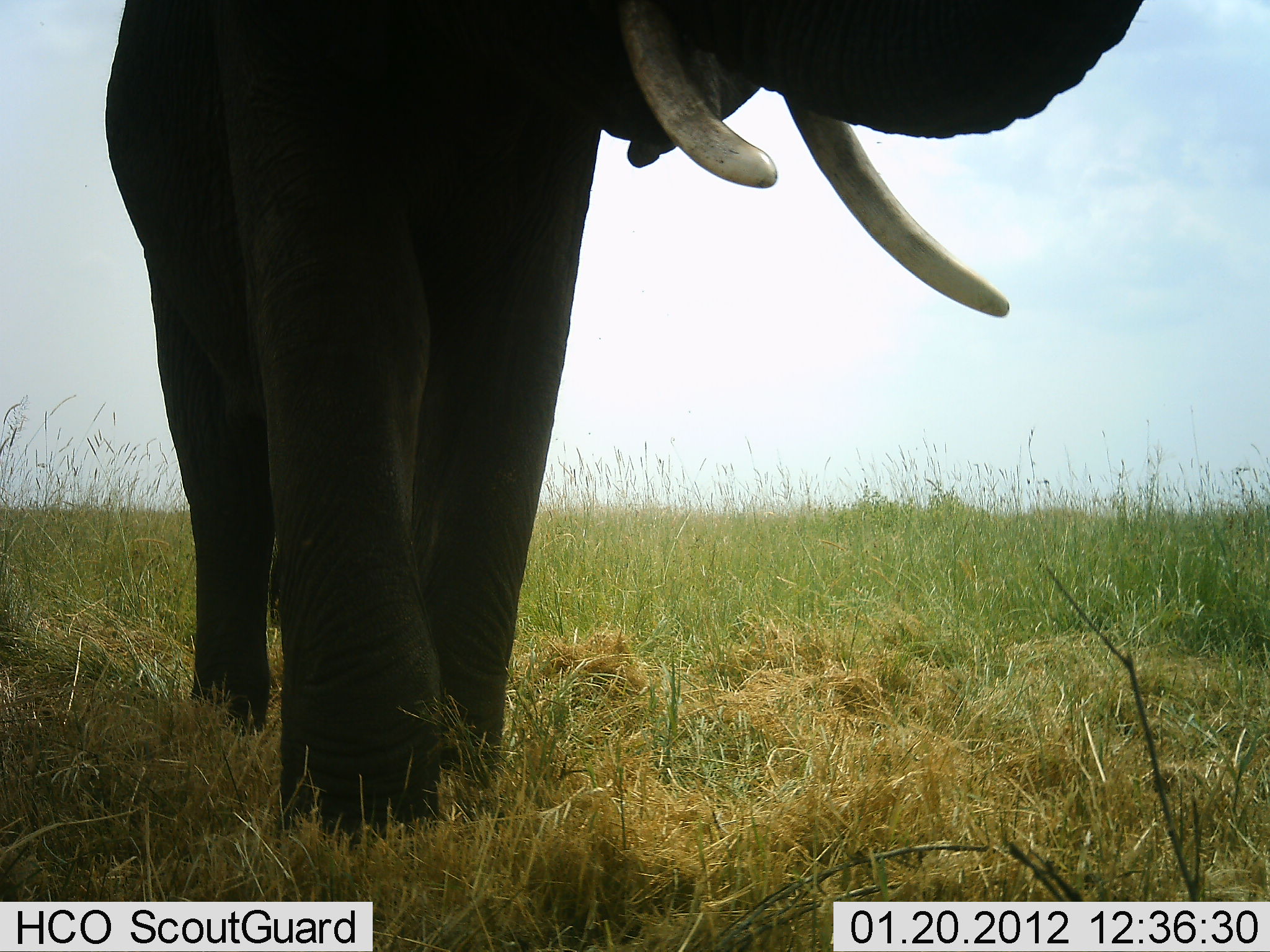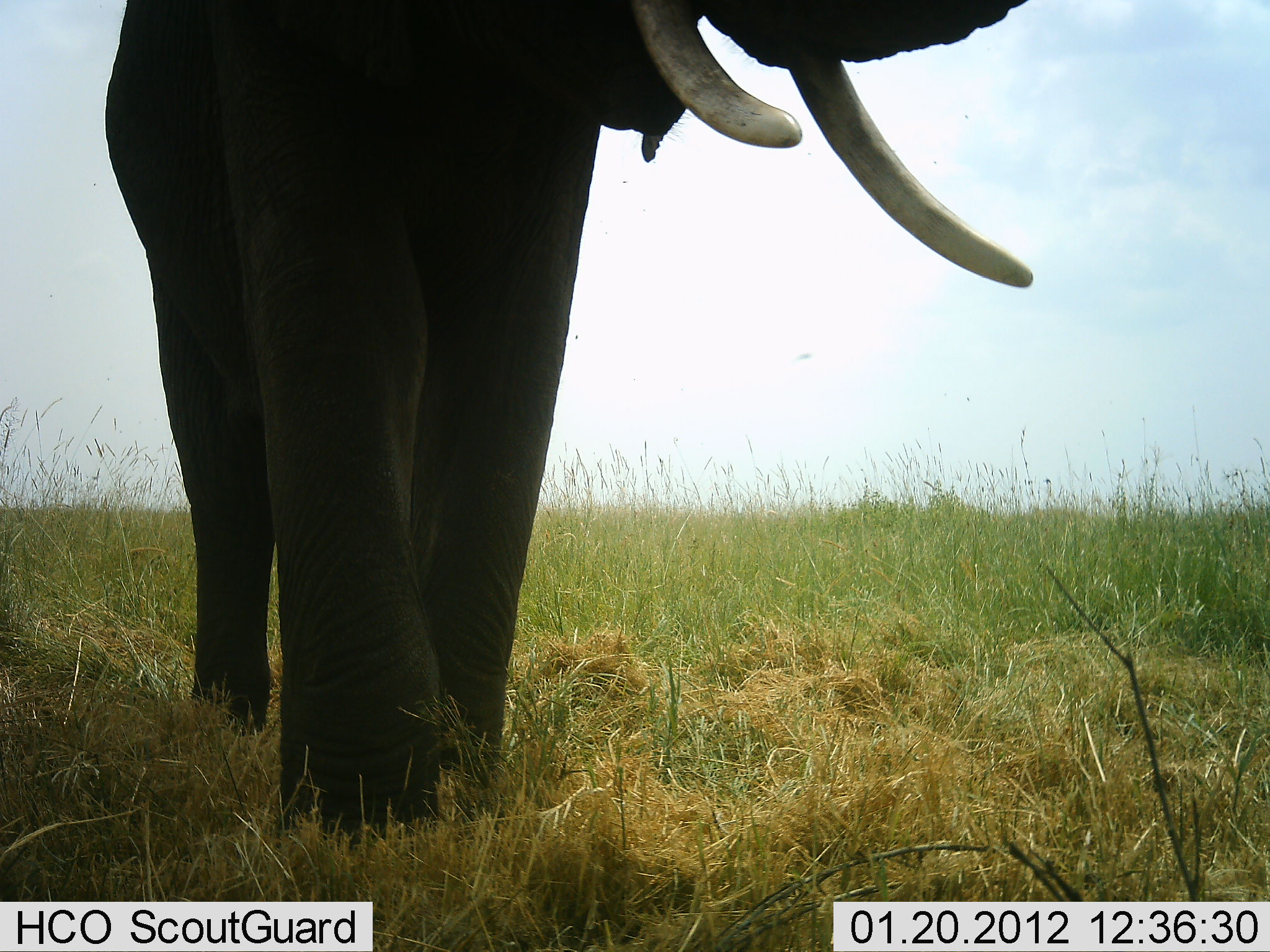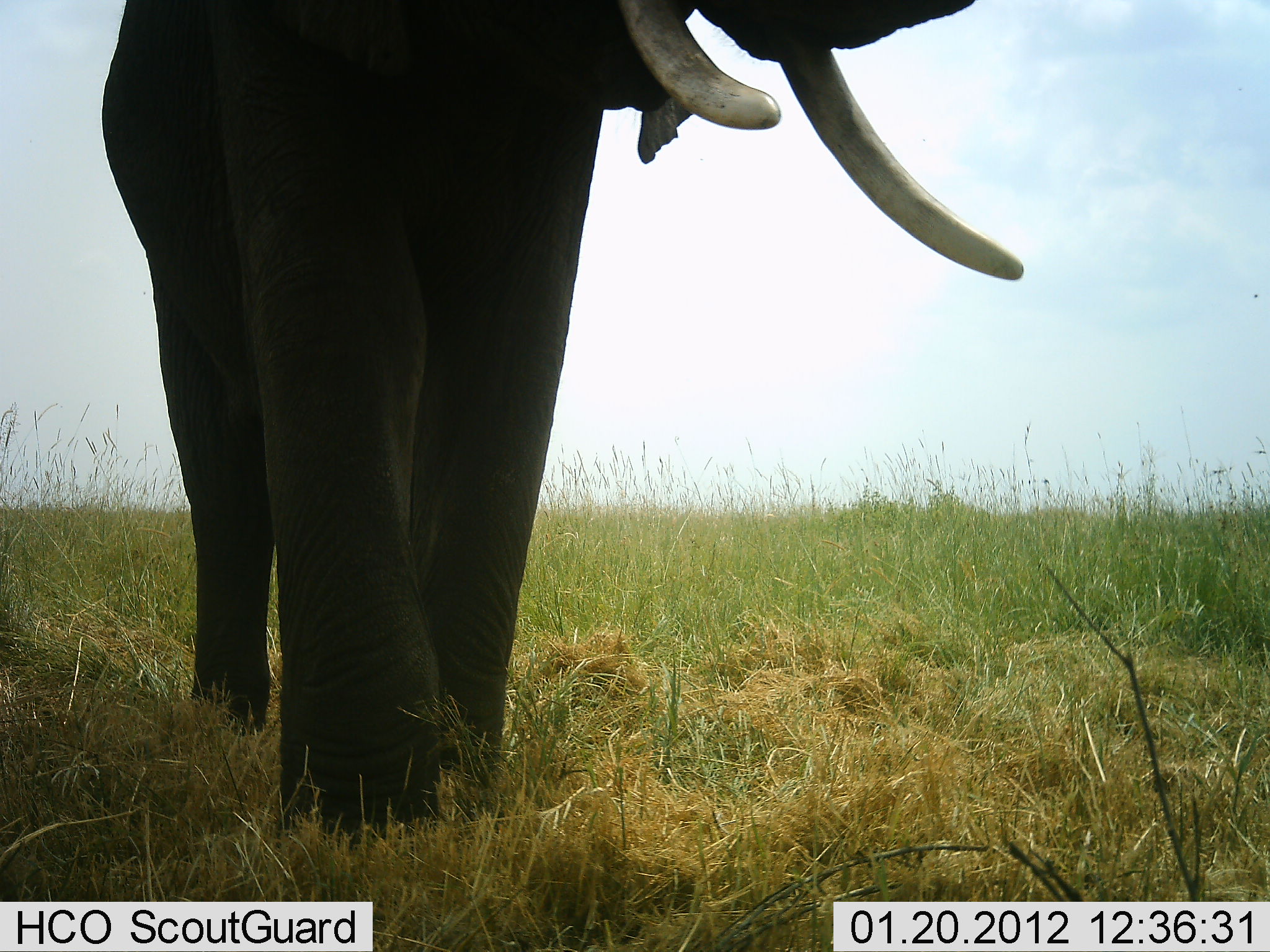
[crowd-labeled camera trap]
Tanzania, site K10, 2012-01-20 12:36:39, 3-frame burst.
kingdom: Animalia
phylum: Chordata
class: Mammalia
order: Proboscidea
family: Elephantidae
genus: Loxodonta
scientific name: Loxodonta africana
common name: african bush elephant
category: elephant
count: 1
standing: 92%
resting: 0%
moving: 11%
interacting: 0%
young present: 0%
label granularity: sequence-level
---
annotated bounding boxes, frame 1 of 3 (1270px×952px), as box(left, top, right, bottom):
animal: box(102, 0, 1145, 847)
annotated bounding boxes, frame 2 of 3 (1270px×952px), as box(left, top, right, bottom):
animal: box(104, 0, 1032, 848)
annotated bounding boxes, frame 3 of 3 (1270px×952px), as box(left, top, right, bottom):
animal: box(99, 0, 1031, 858)